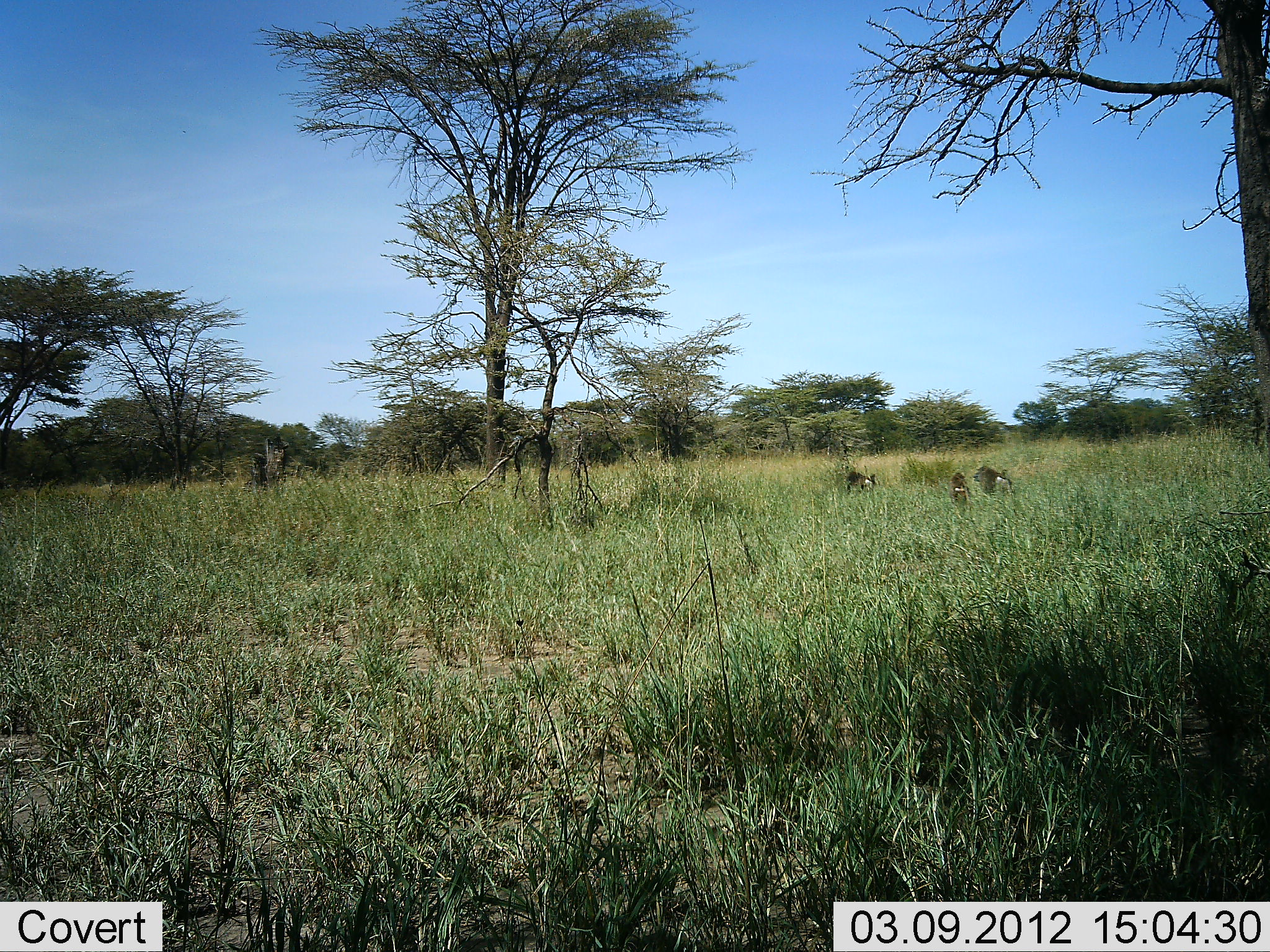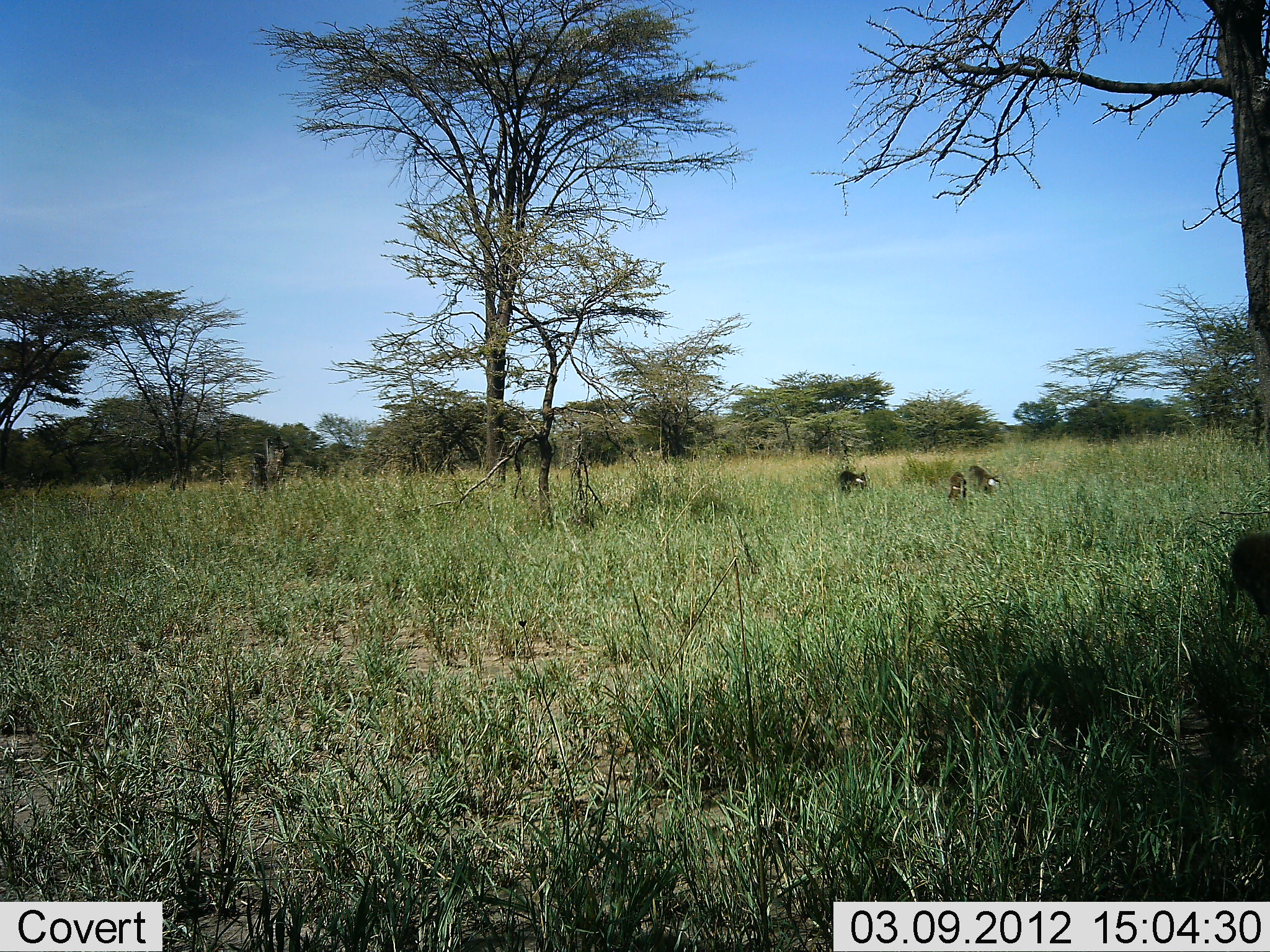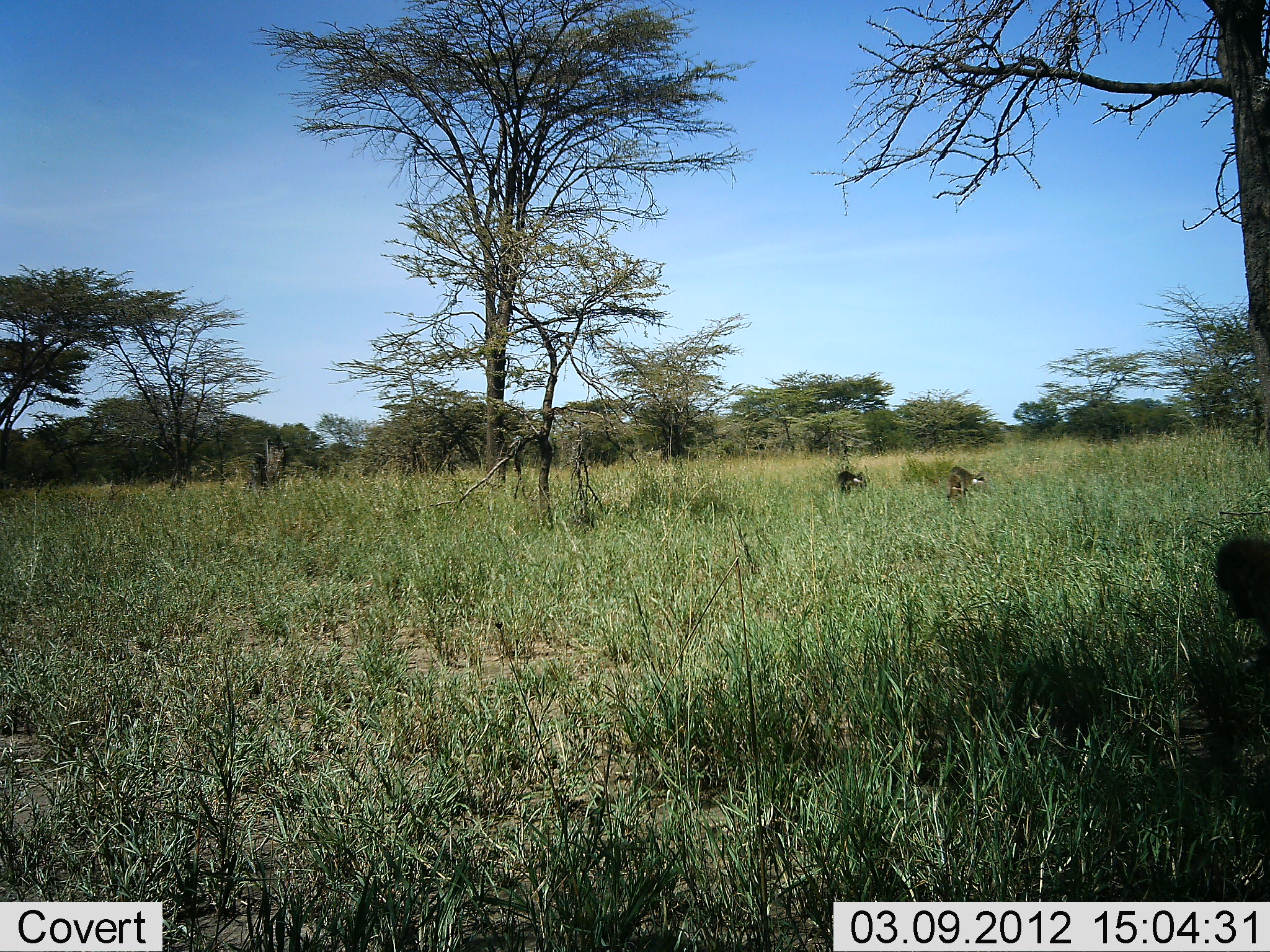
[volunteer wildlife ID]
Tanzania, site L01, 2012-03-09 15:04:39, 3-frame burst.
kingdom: Animalia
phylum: Chordata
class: Mammalia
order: Primates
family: Cercopithecidae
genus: Papio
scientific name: Papio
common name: baboon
Baboon (Papio), count 4. Behavior (volunteer vote fractions): standing 7%, resting 0%, moving 93%, interacting 0%. Young present (vote fraction): 0%. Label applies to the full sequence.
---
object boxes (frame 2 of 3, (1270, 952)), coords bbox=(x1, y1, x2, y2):
animal: bbox=(1219, 530, 1270, 615)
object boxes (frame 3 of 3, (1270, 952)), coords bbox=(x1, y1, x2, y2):
animal: bbox=(1214, 536, 1270, 649)